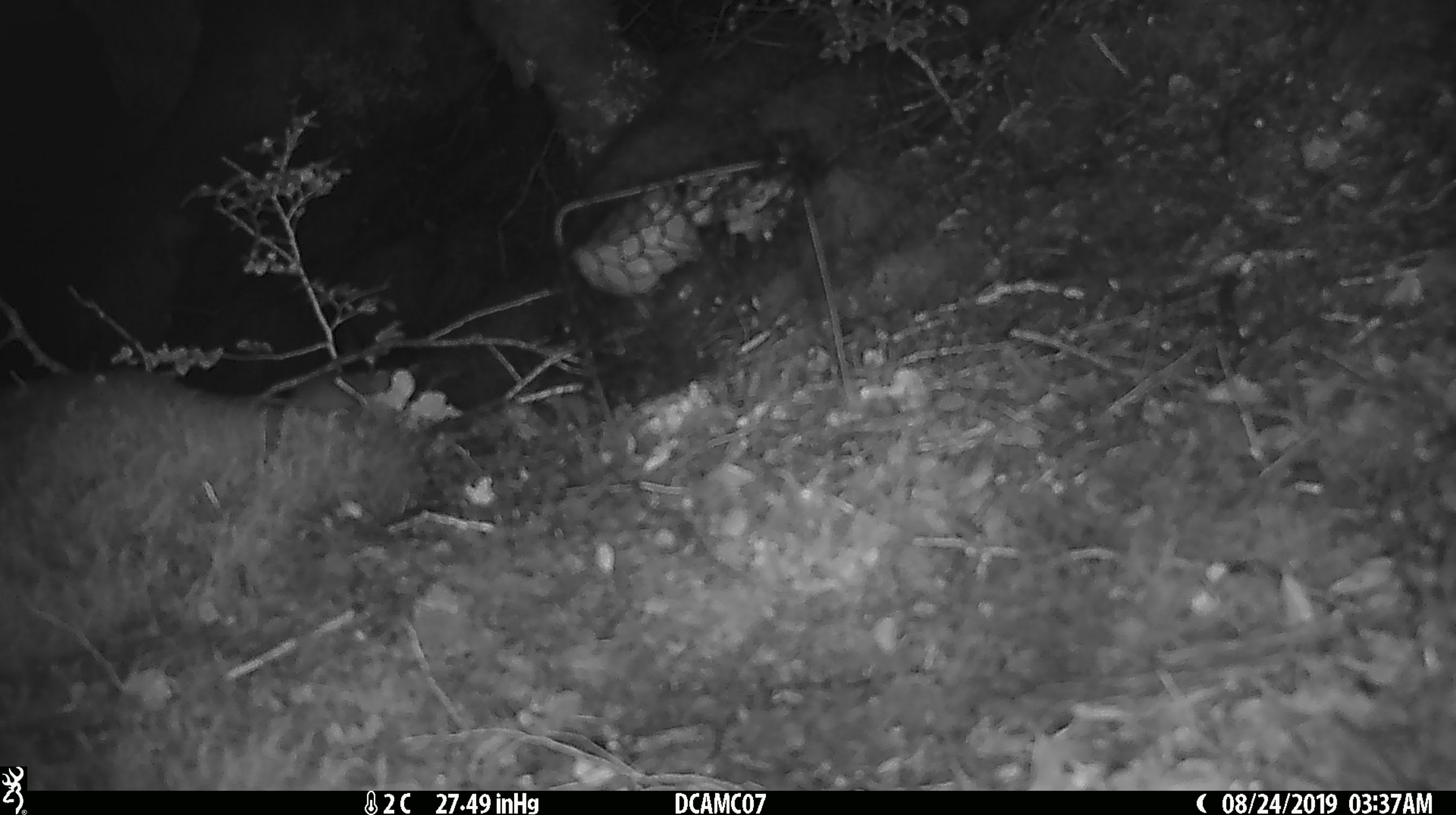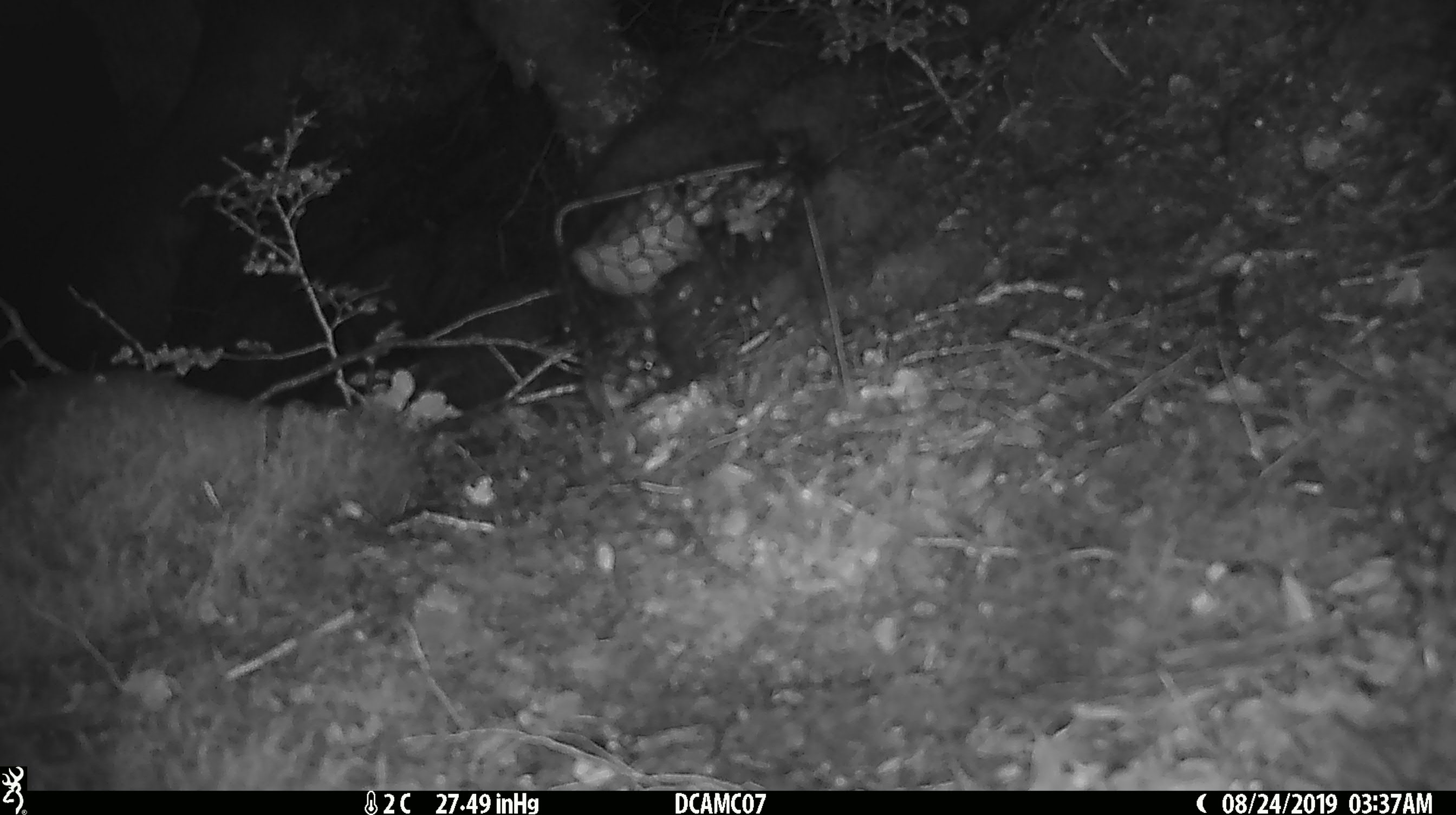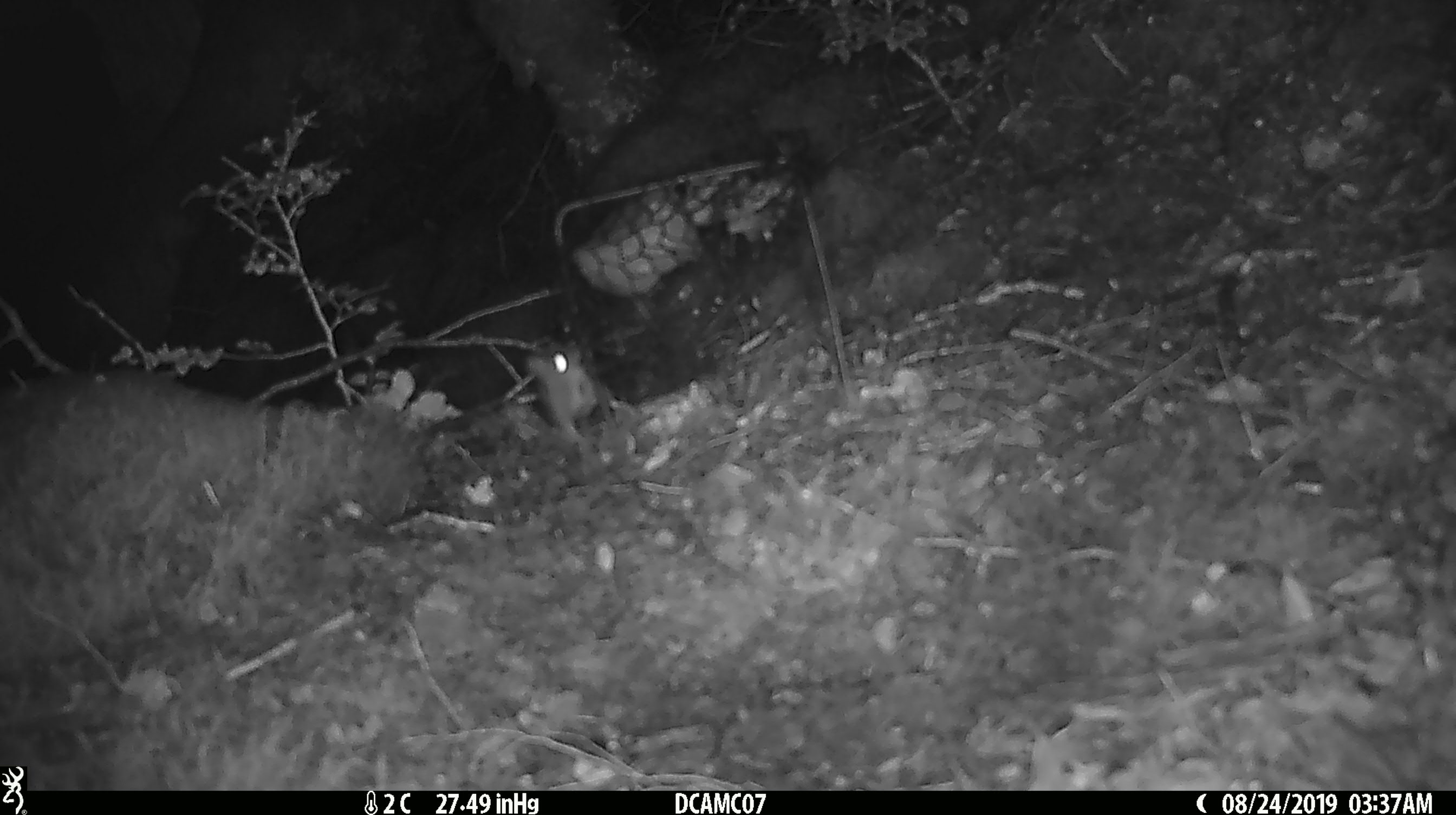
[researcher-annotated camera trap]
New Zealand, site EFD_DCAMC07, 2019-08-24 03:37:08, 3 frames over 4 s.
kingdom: Animalia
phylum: Chordata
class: Mammalia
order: Rodentia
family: Muridae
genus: Mus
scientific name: Mus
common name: mouse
Mouse (Mus).